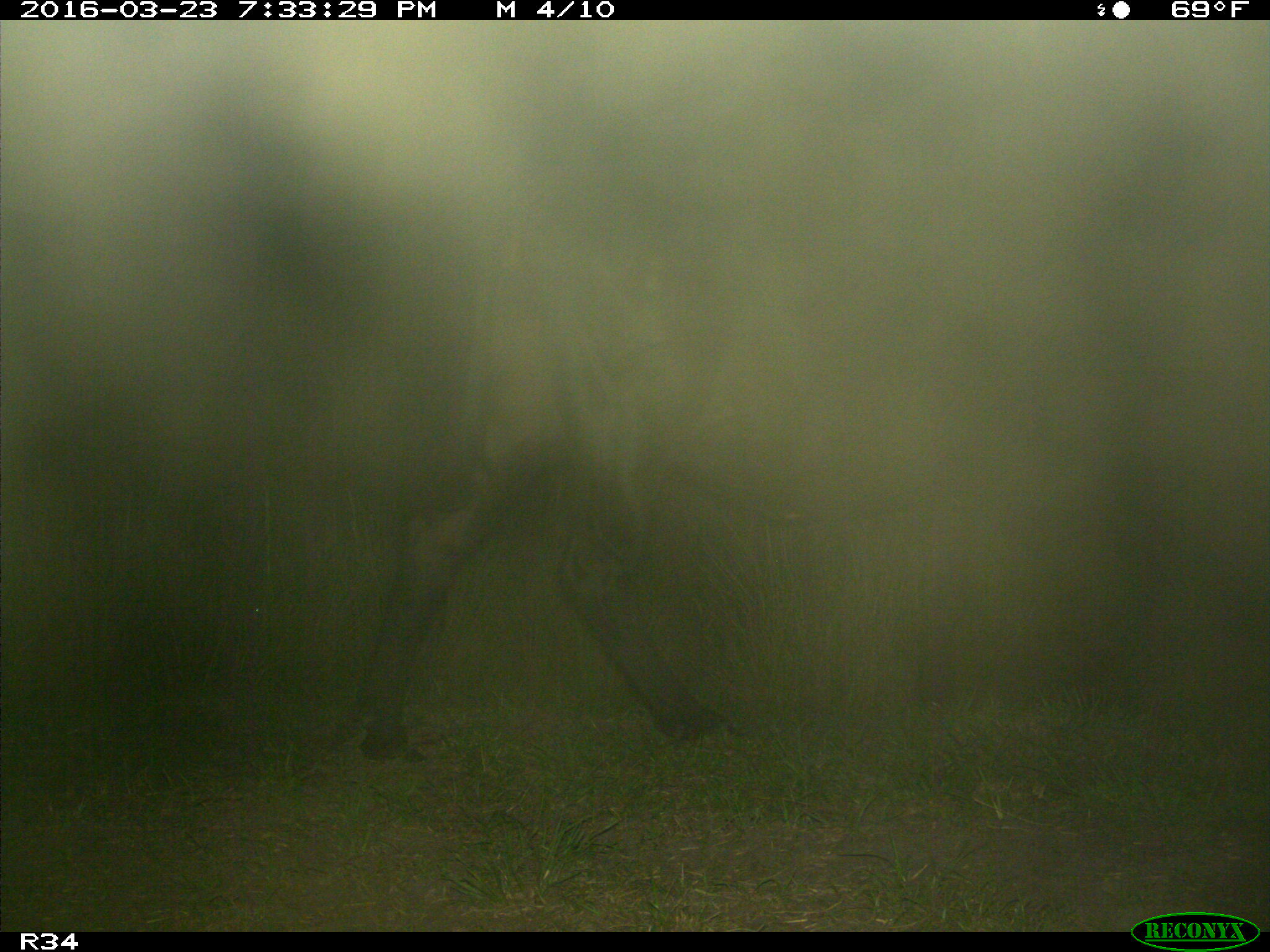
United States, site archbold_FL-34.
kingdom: Animalia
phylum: Chordata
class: Mammalia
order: Artiodactyla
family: Bovidae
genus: Bos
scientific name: Bos taurus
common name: domestic cow